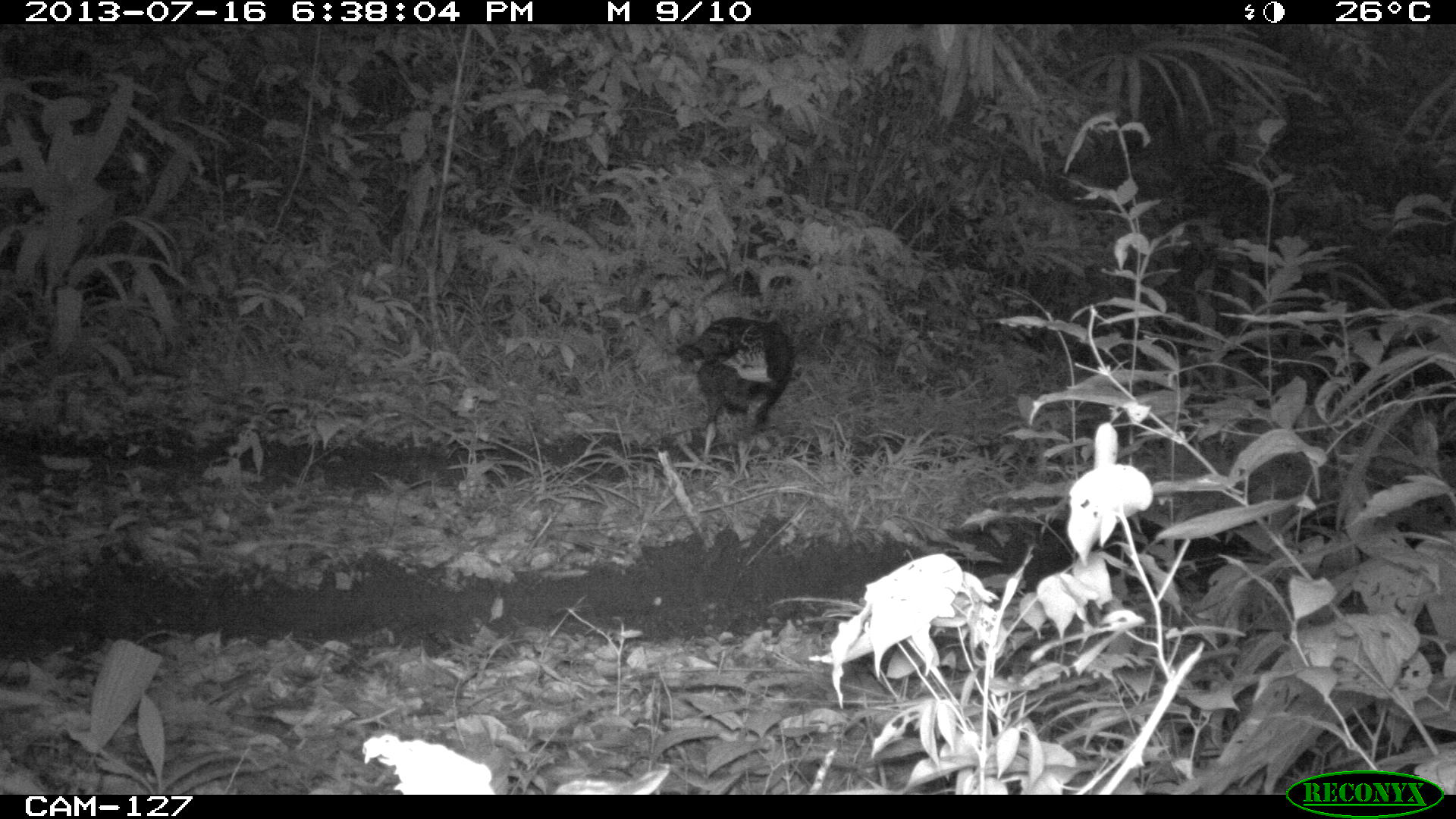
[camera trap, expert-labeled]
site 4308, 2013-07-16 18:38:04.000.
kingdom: Animalia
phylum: Chordata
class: Aves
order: Galliformes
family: Phasianidae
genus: Meleagris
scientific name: Meleagris ocellata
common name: ocellated turkey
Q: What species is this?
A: Meleagris ocellata (ocellated turkey).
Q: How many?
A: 1.